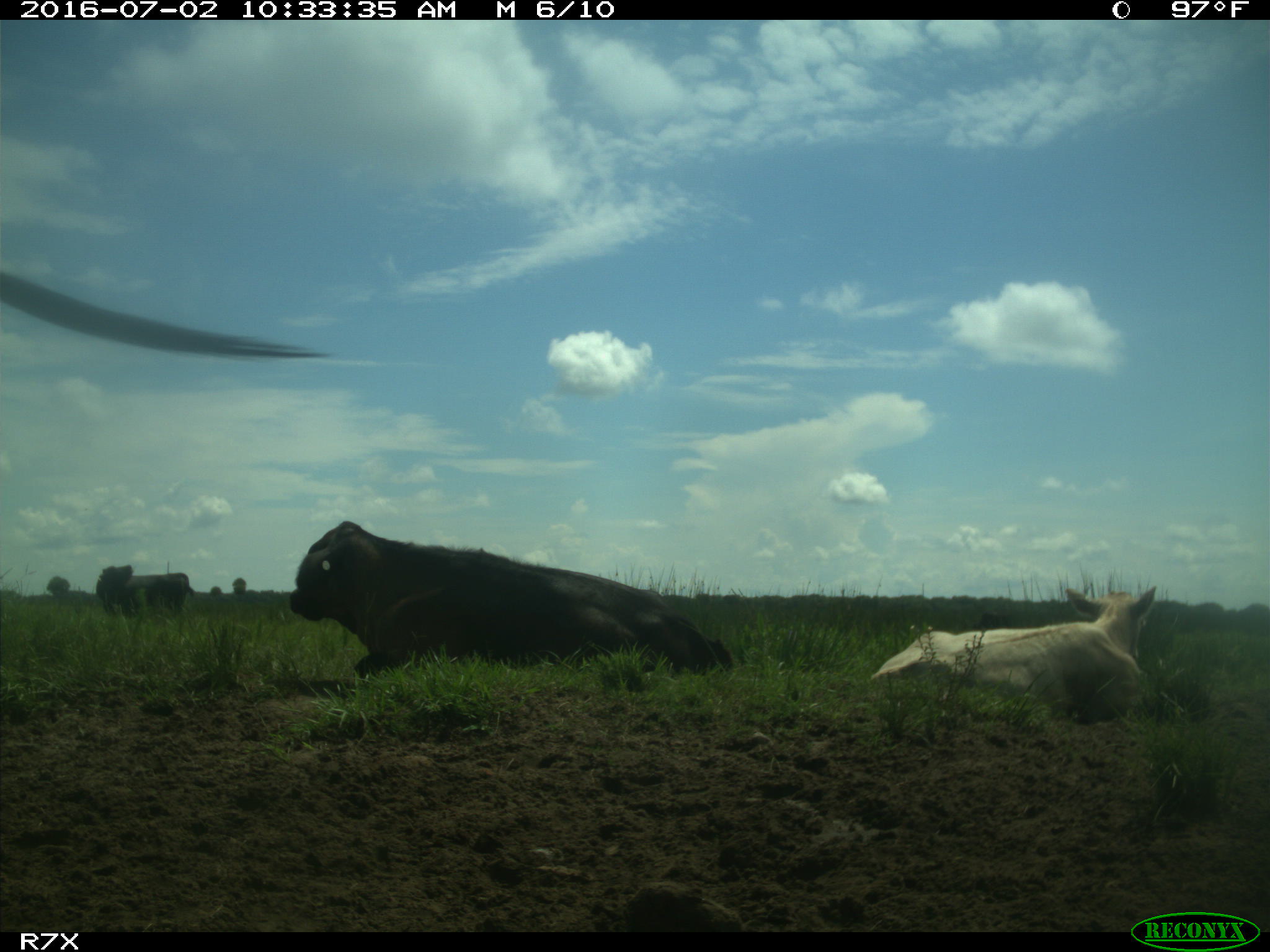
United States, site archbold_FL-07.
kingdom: Animalia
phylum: Chordata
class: Mammalia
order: Artiodactyla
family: Bovidae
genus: Bos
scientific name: Bos taurus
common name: domestic cow